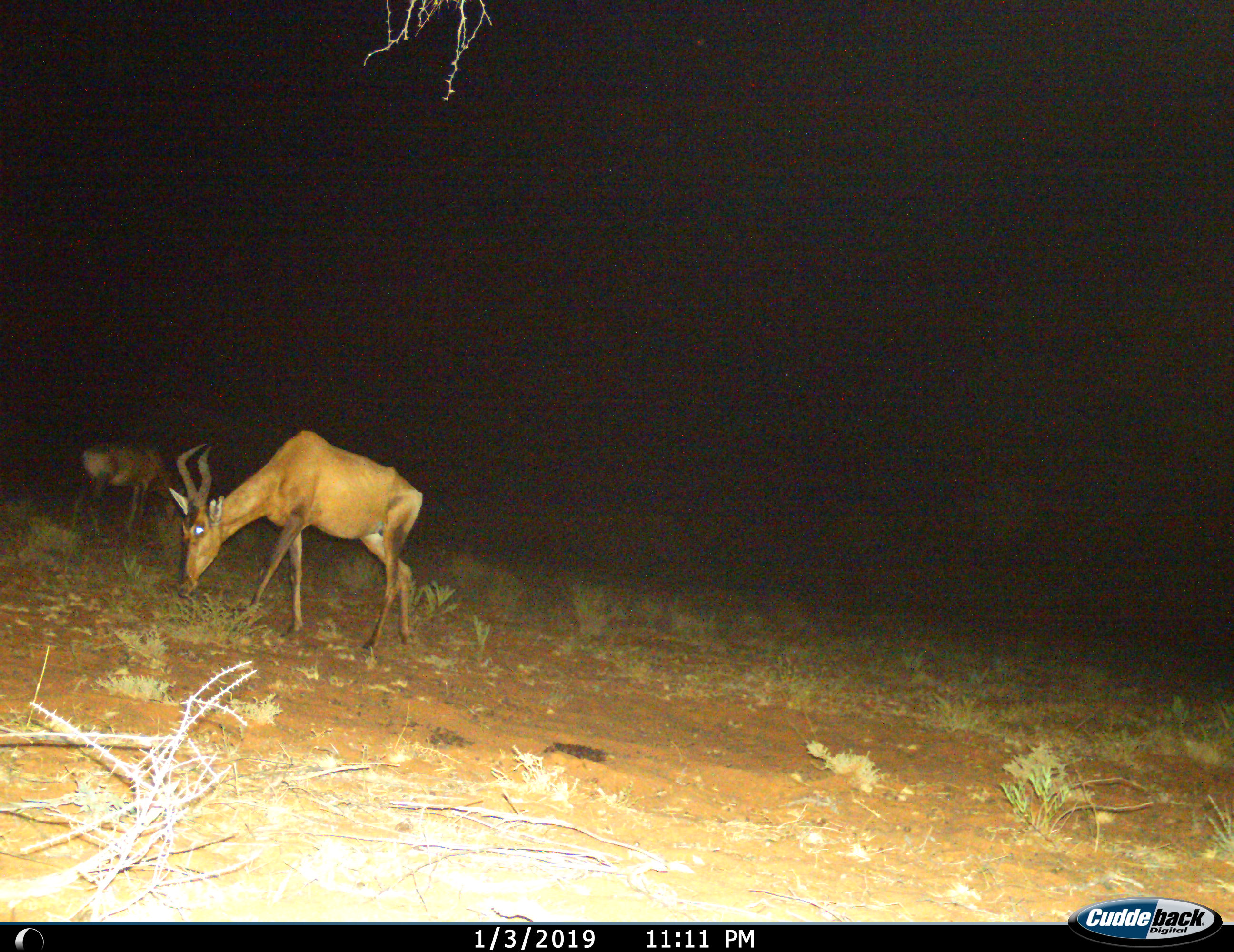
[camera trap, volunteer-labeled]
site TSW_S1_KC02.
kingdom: Animalia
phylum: Chordata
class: Mammalia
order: Artiodactyla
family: Bovidae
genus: Alcelaphus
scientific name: Alcelaphus buselaphus caama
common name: red hartebeest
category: hartebeestred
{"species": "hartebeestred (red hartebeest) (Alcelaphus buselaphus caama)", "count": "2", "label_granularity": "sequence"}